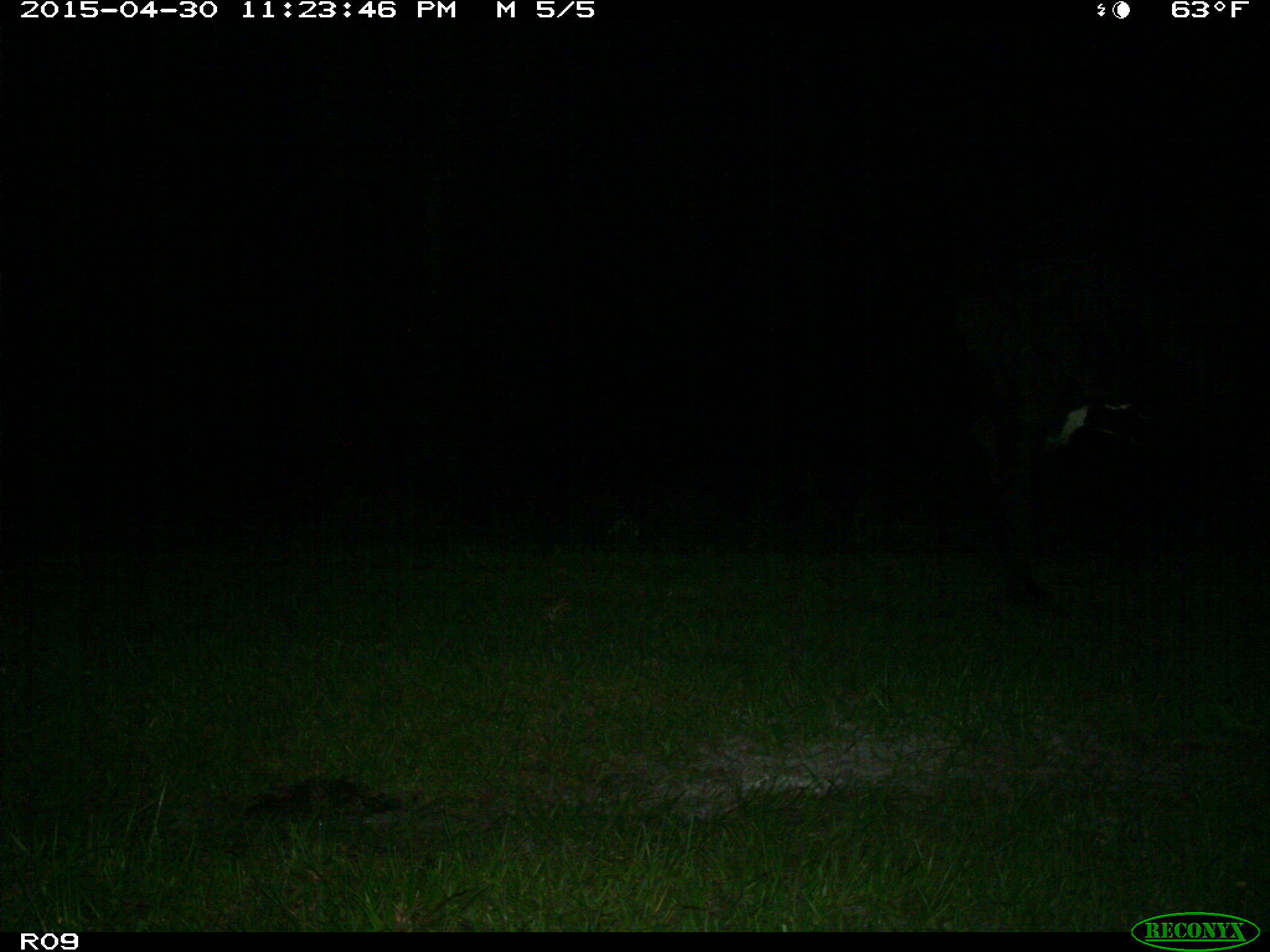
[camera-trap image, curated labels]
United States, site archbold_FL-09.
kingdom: Animalia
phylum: Chordata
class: Mammalia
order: Artiodactyla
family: Bovidae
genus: Bos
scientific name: Bos taurus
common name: domestic cow